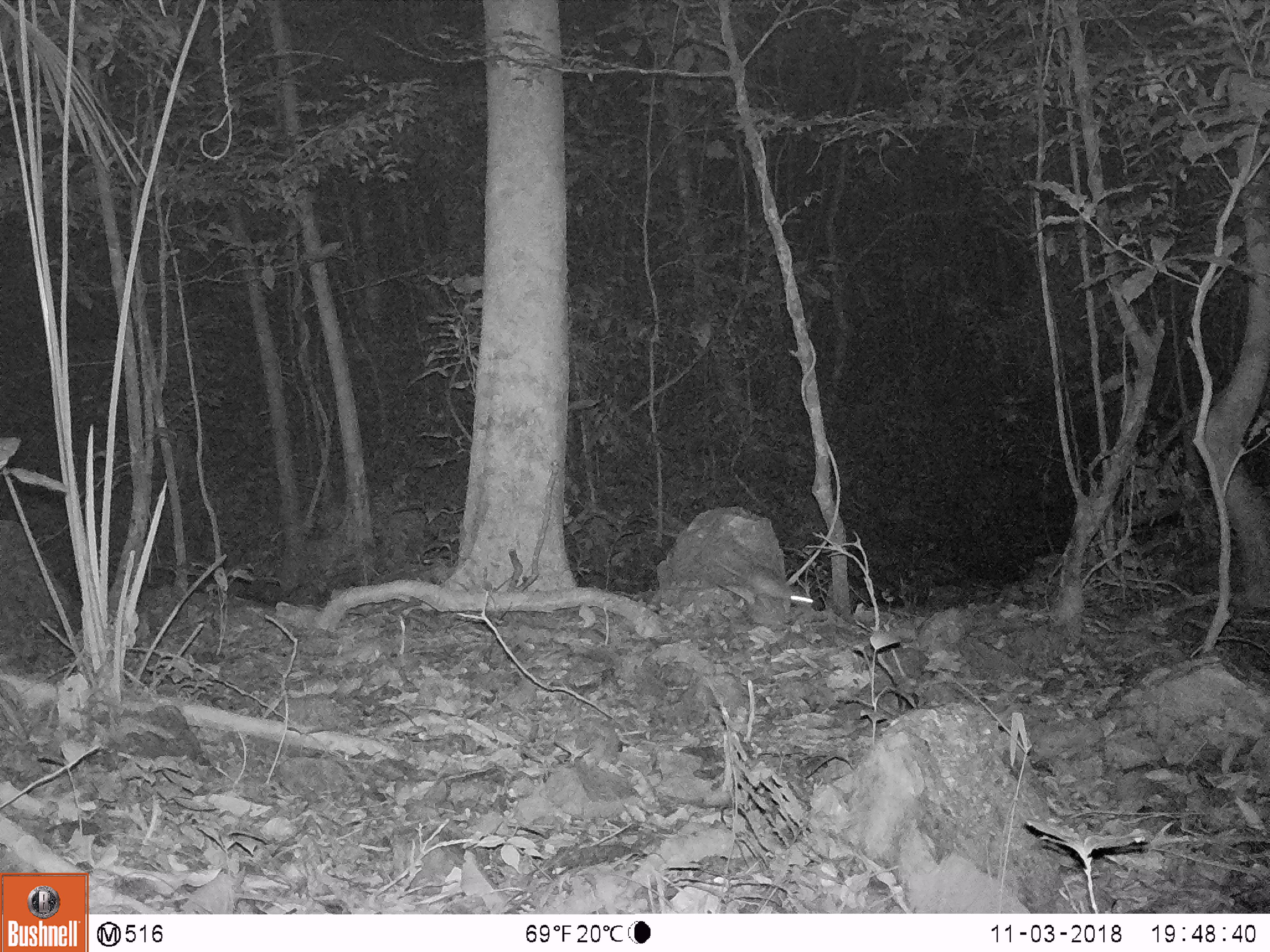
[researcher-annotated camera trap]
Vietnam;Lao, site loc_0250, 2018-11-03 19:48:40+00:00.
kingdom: Animalia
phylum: Chordata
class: Mammalia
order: Rodentia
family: Muridae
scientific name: Muridae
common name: old-world mice and rats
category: unidentified murid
Unidentified murid (old-world mice and rats) (Muridae). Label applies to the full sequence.